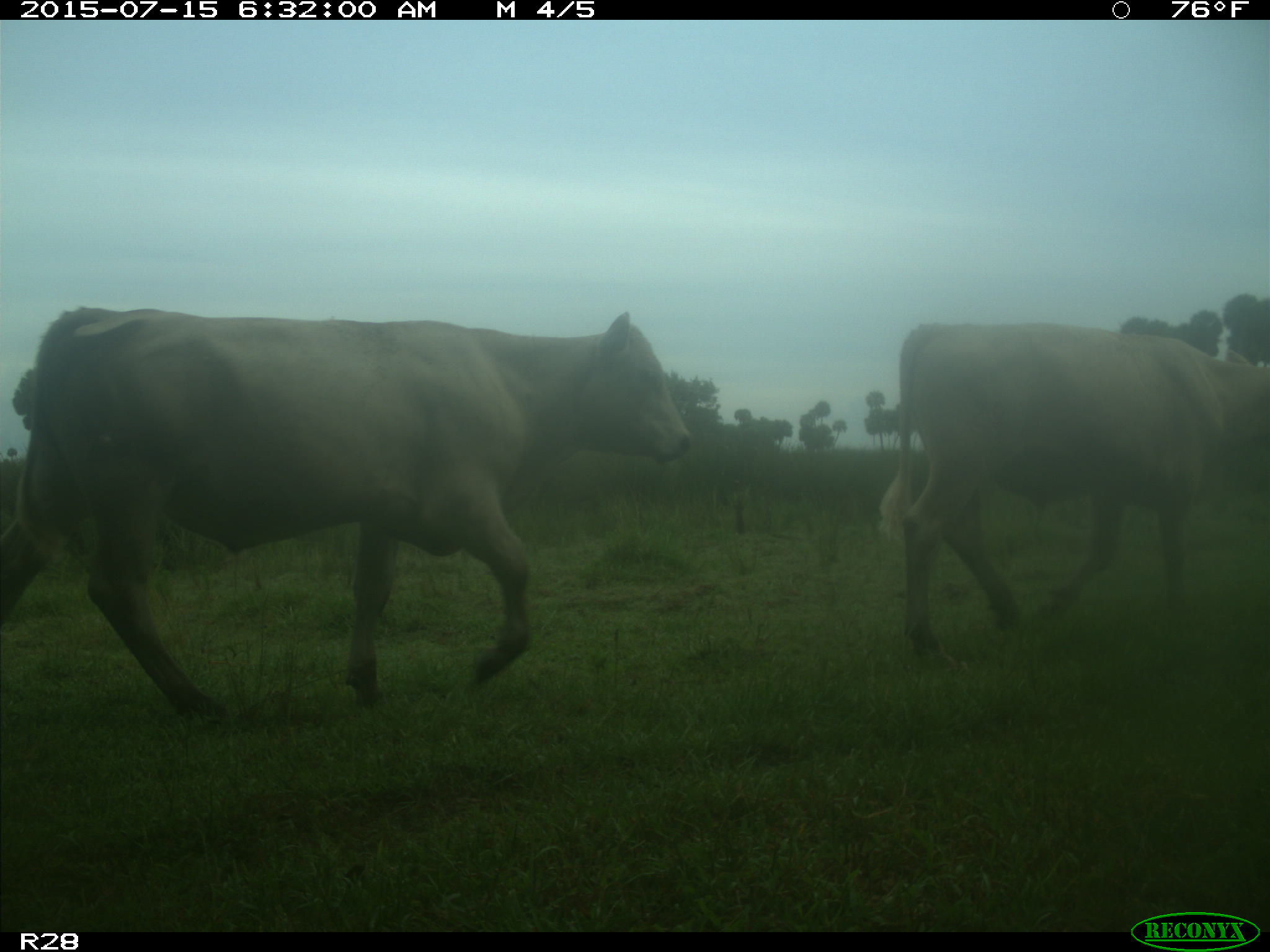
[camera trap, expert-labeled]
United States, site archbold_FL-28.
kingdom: Animalia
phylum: Chordata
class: Mammalia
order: Artiodactyla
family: Bovidae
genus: Bos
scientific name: Bos taurus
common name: domestic cow